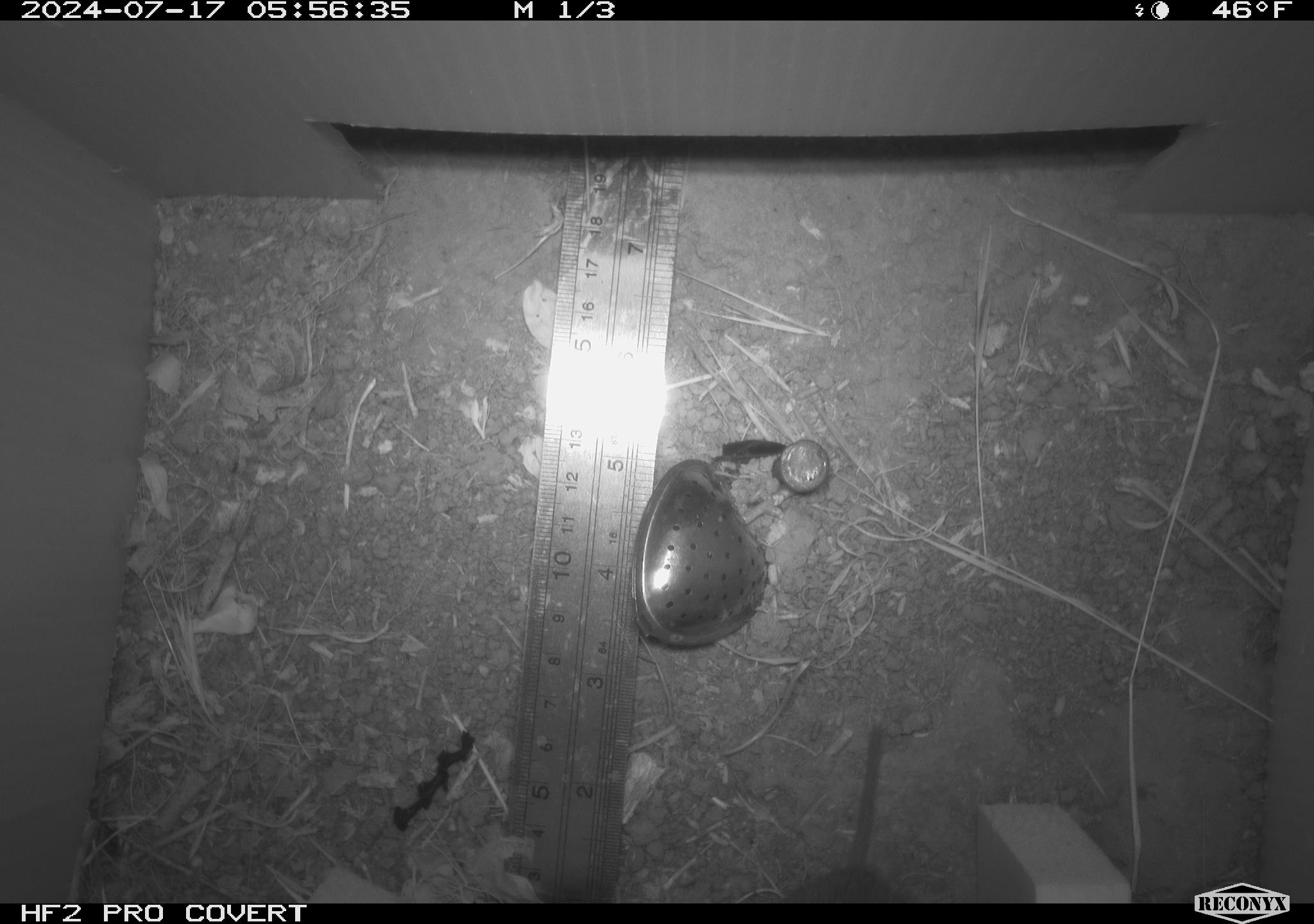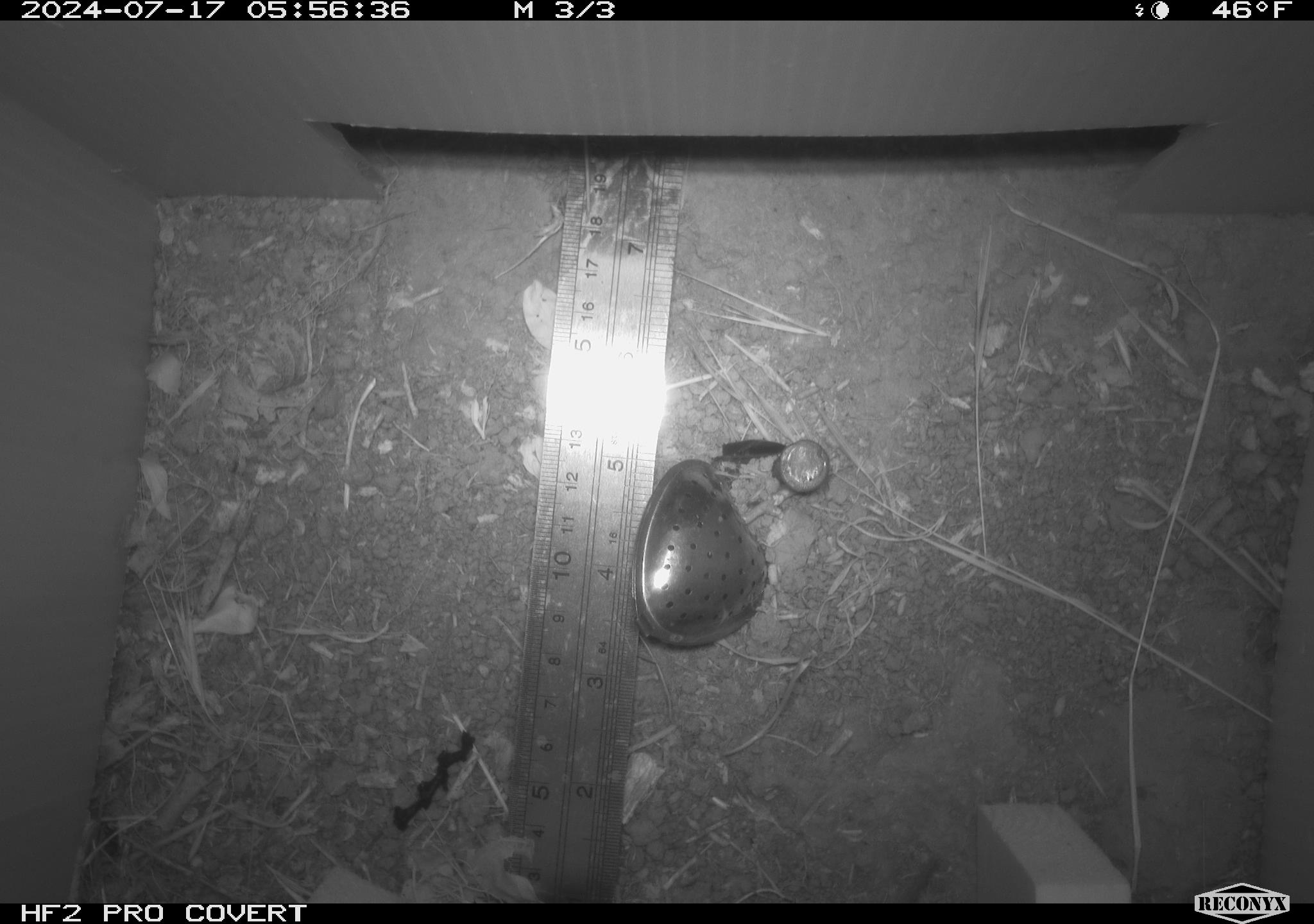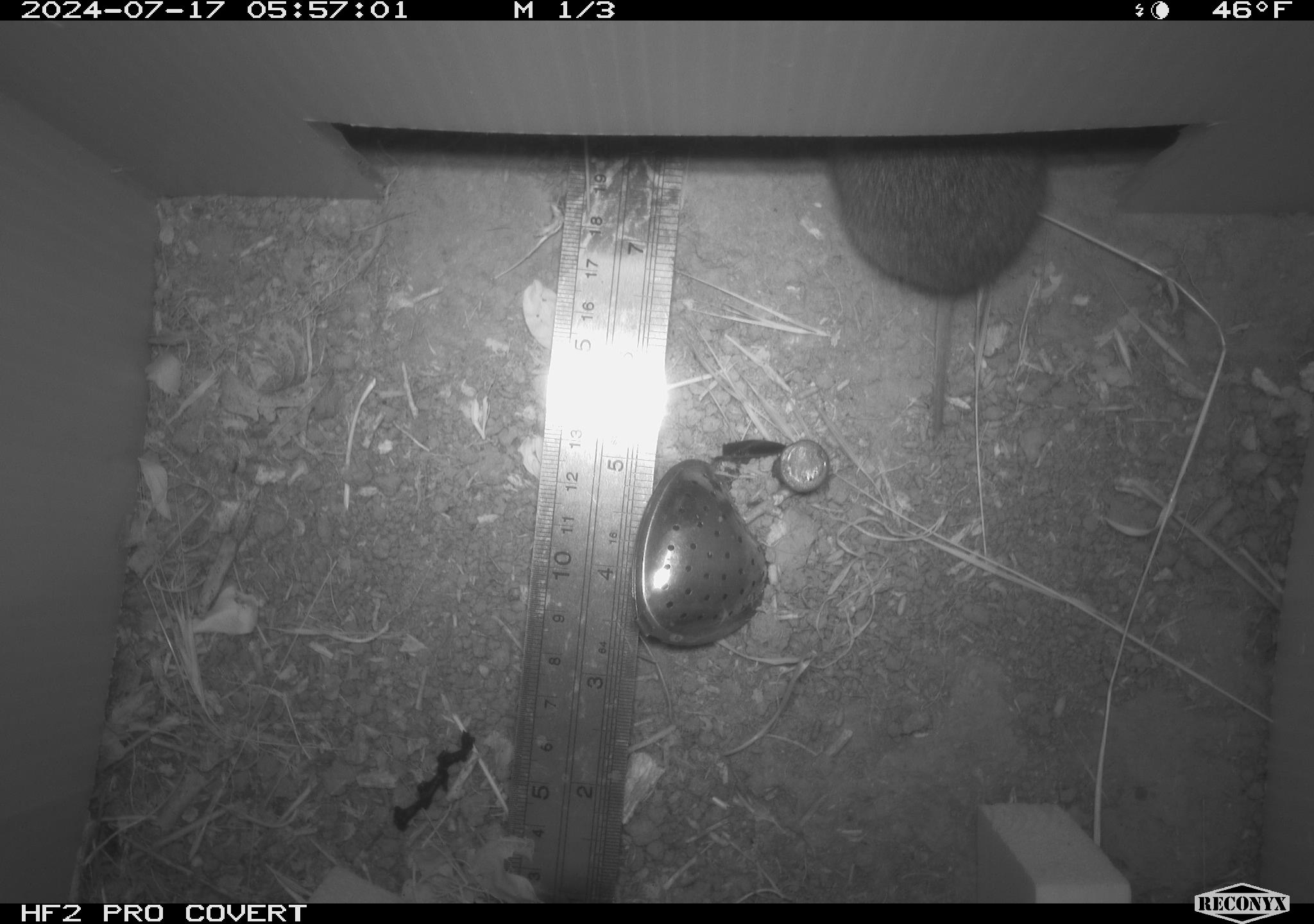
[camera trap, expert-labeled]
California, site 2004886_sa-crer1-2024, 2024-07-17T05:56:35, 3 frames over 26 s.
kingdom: Animalia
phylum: Chordata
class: Mammalia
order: Rodentia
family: Cricetidae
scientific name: Arvicolinae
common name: voles, lemmings, and muskrats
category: arvicolinae subfamily